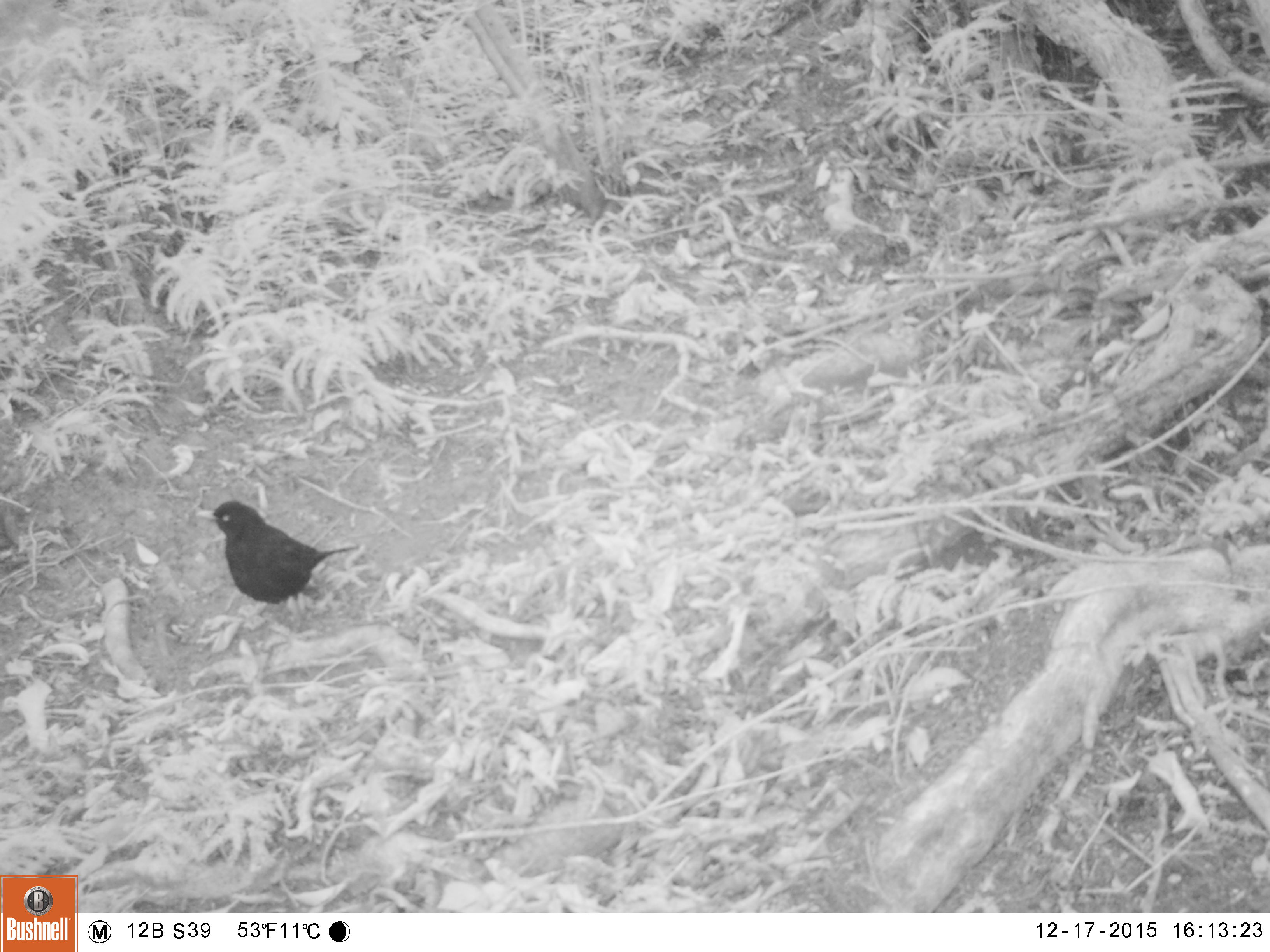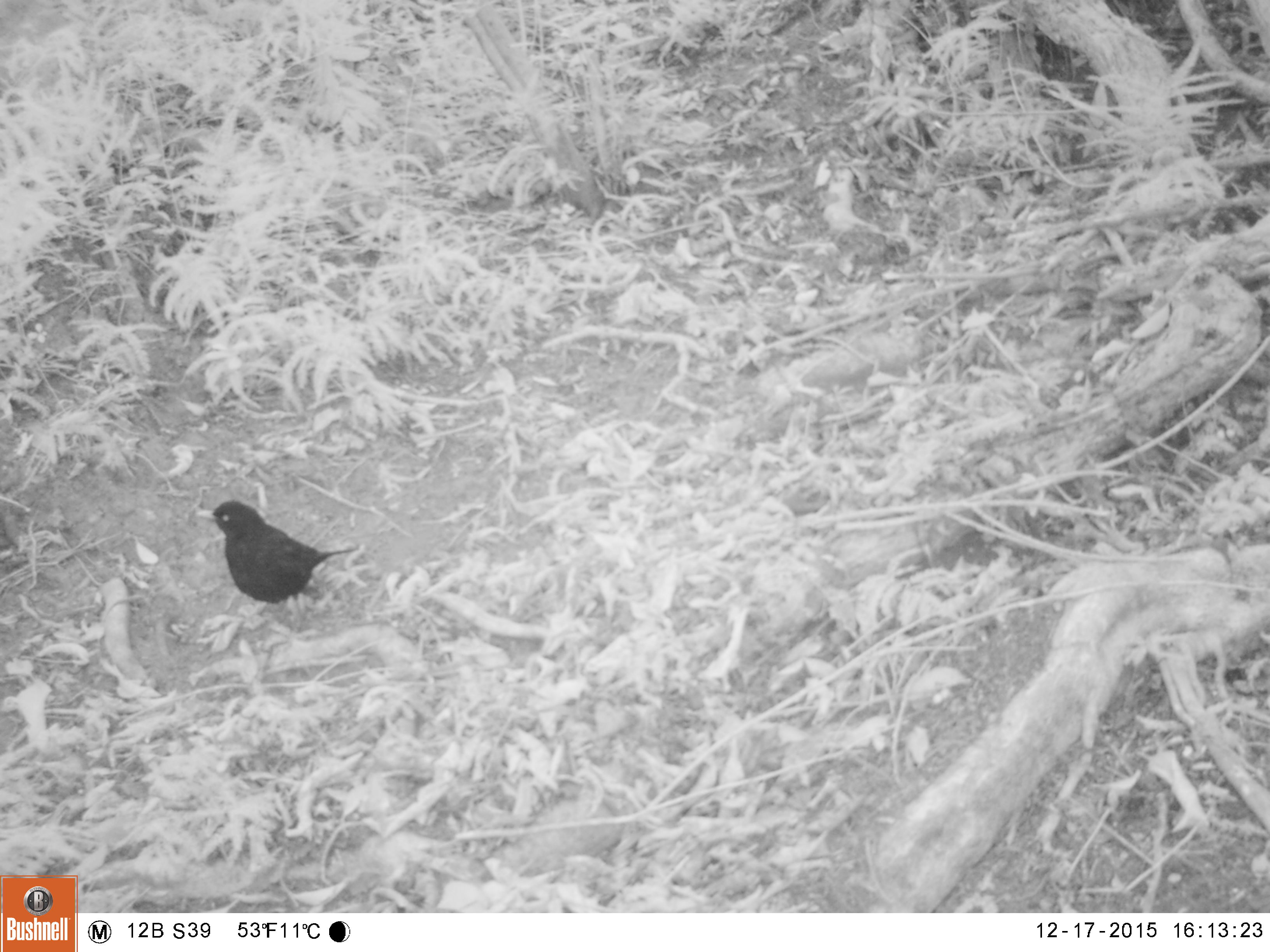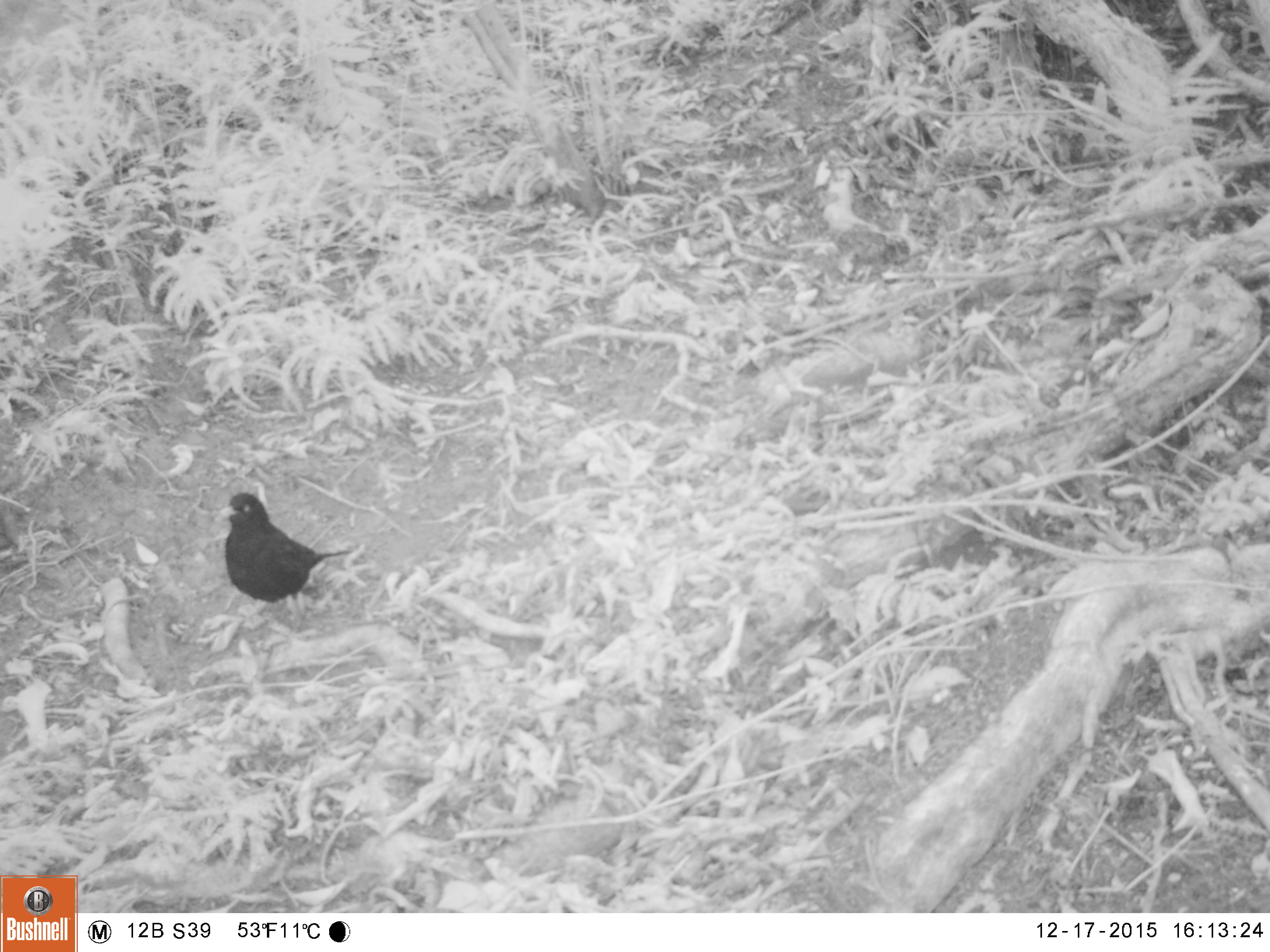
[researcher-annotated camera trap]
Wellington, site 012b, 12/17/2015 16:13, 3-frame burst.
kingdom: Animalia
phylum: Chordata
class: Aves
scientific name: Aves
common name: bird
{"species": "bird (Aves)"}